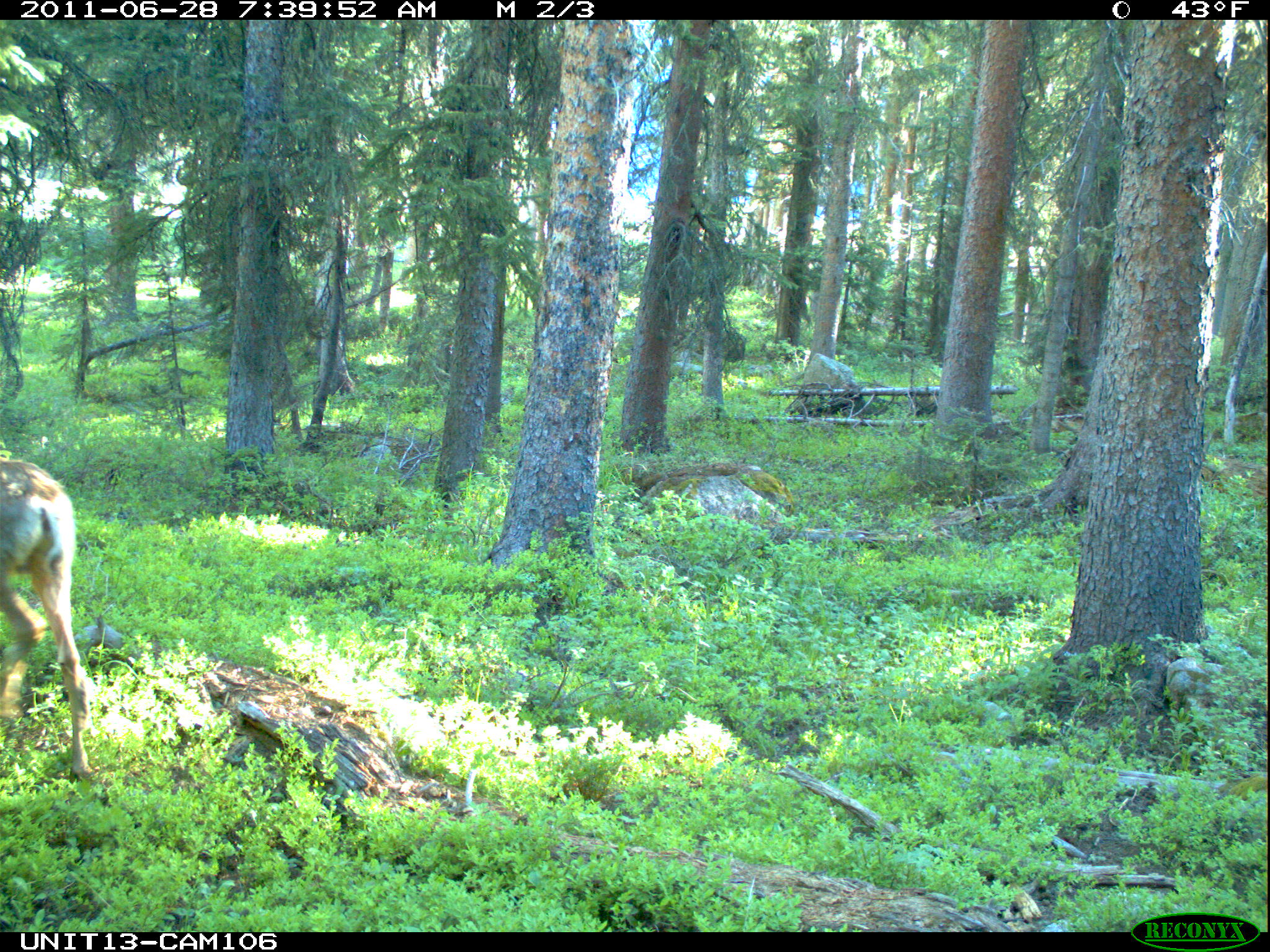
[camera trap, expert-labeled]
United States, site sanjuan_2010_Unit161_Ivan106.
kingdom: Animalia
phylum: Chordata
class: Mammalia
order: Artiodactyla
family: Cervidae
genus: Odocoileus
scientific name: Odocoileus hemionus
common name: mule deer